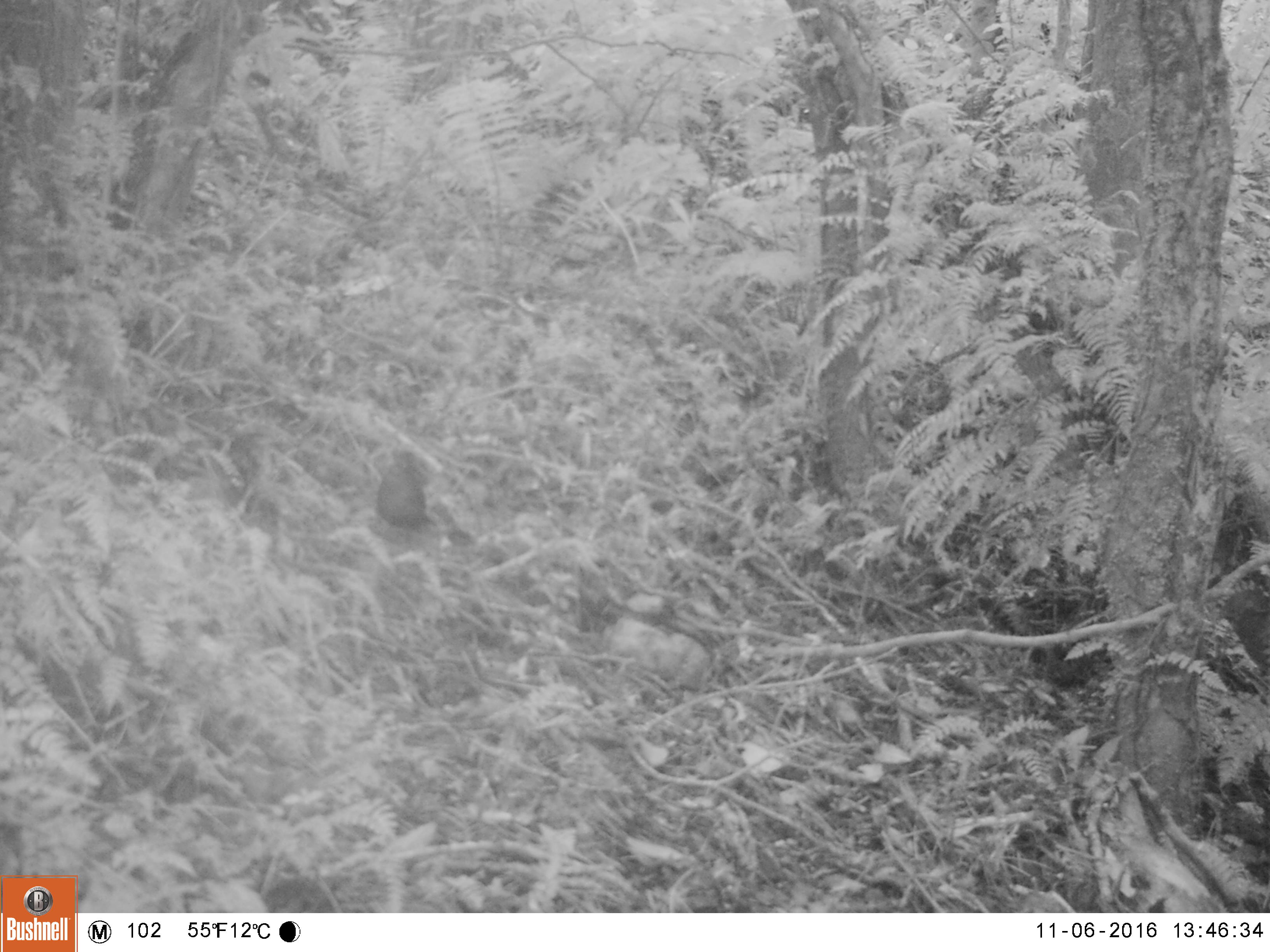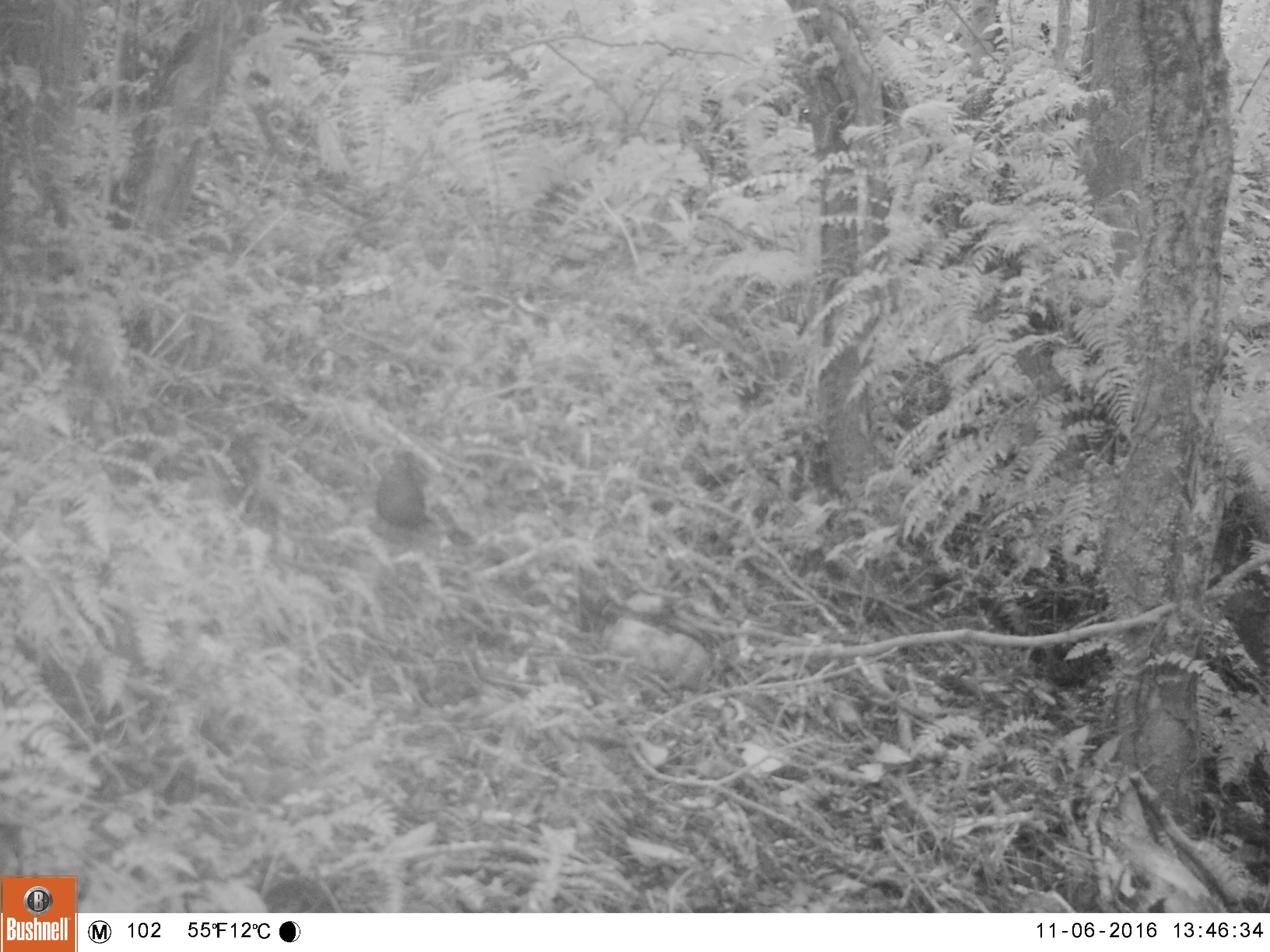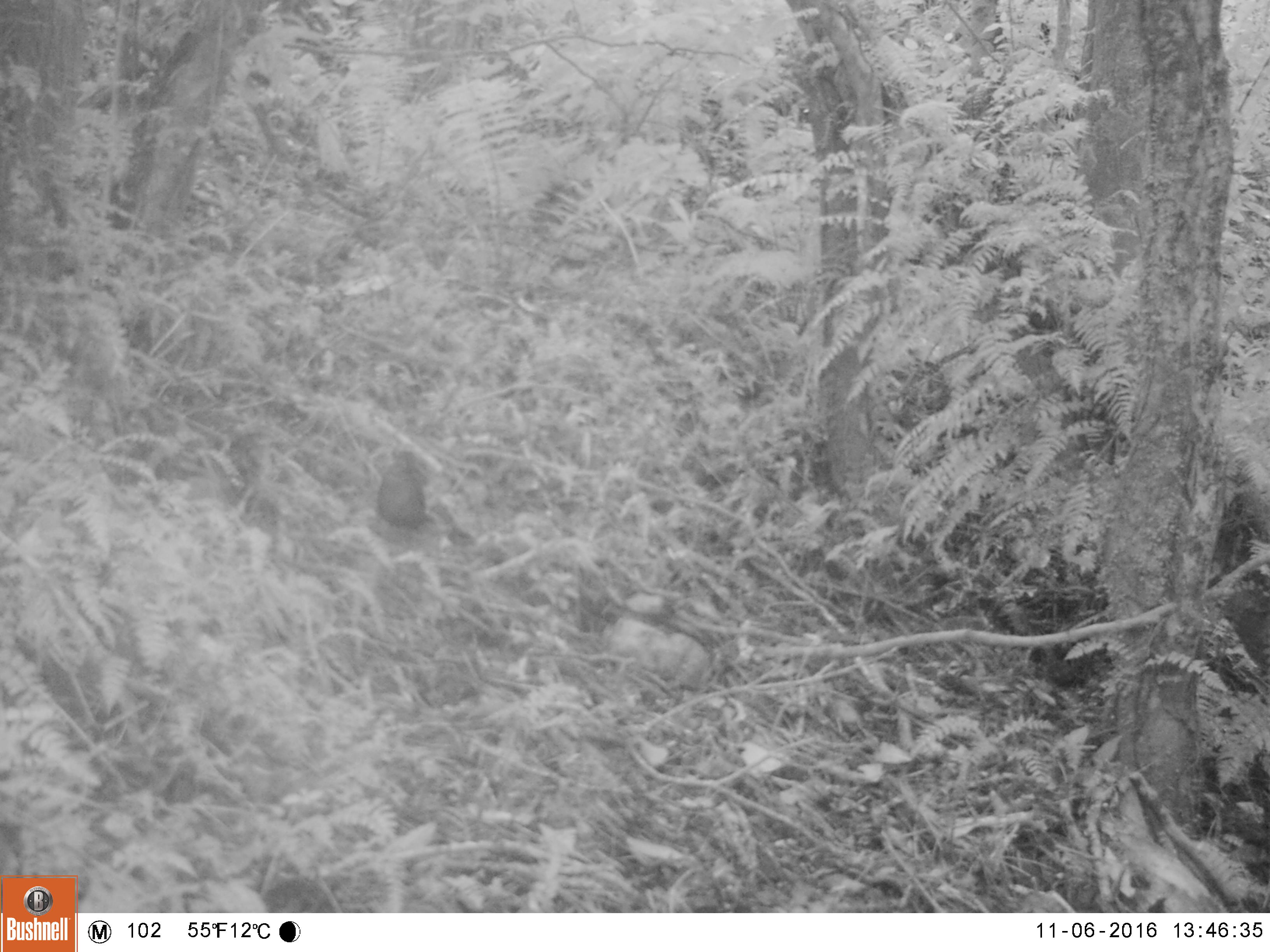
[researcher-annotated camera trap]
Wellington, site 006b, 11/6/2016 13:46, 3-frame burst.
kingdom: Animalia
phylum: Chordata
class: Aves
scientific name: Aves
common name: bird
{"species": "bird (Aves)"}